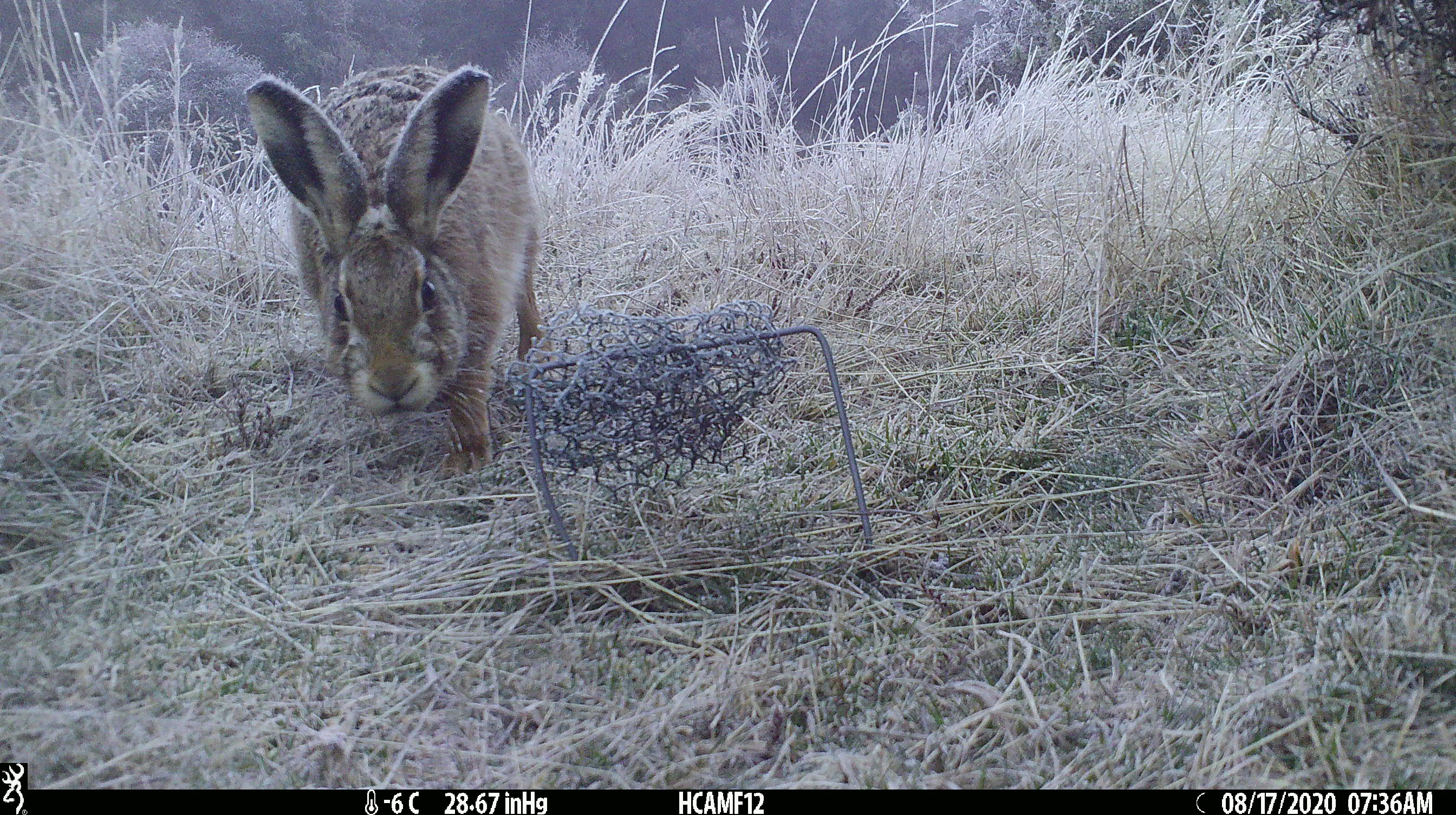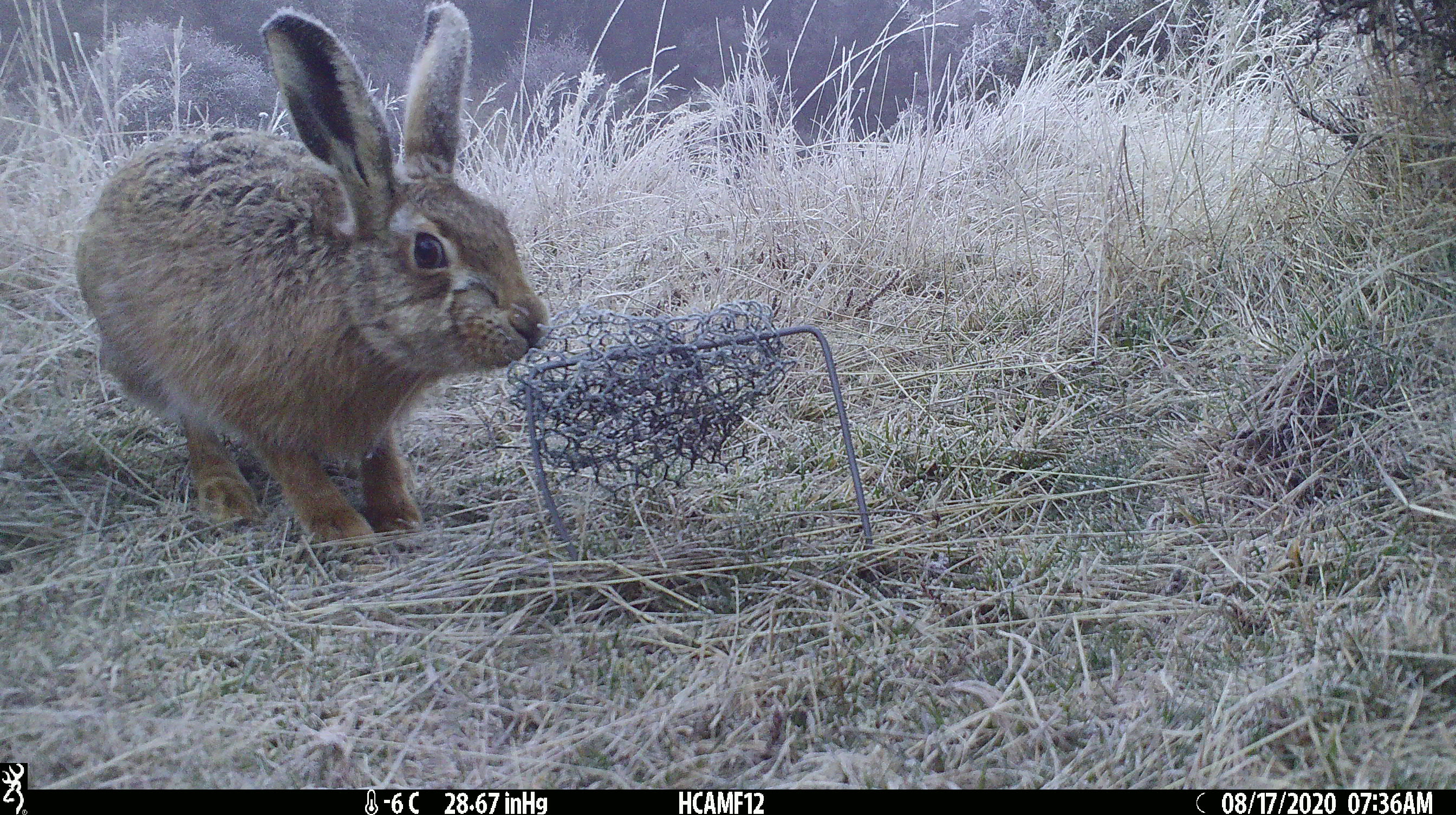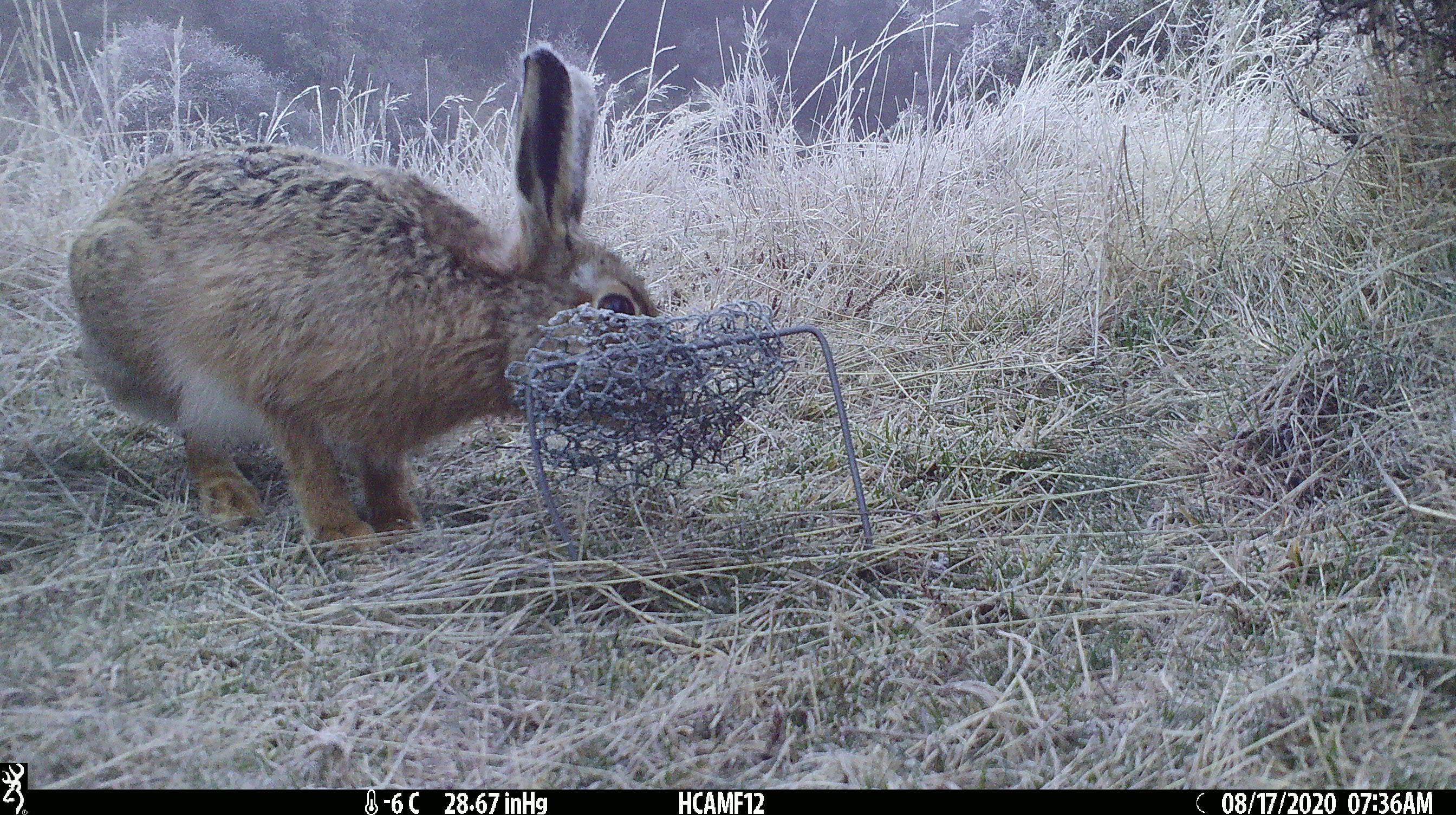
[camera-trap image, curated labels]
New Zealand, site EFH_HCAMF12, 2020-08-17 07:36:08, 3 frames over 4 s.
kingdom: Animalia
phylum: Chordata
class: Mammalia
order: Lagomorpha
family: Leporidae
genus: Lepus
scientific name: Lepus europaeus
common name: brown hare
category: hare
Hare (brown hare) (Lepus europaeus).